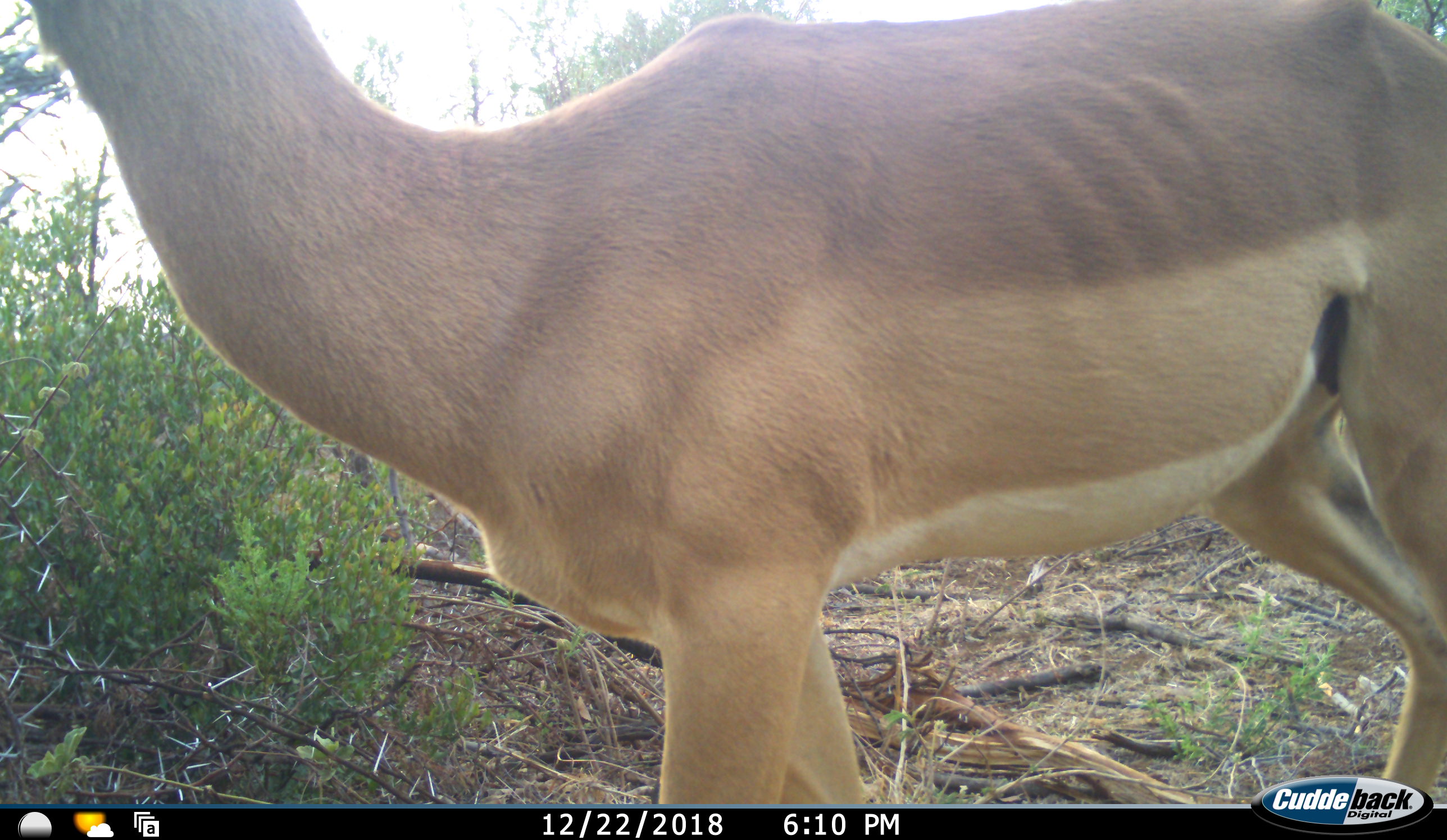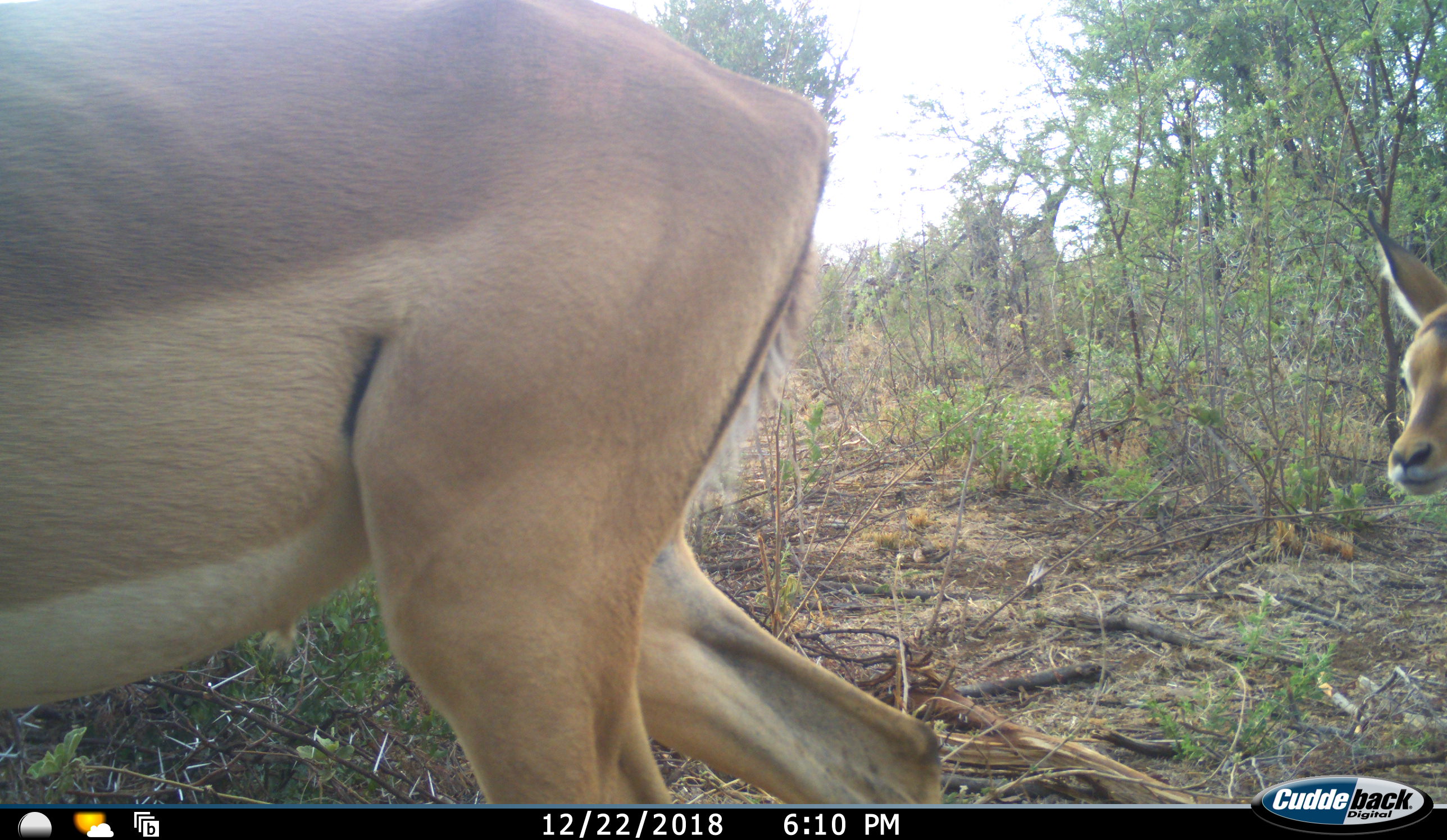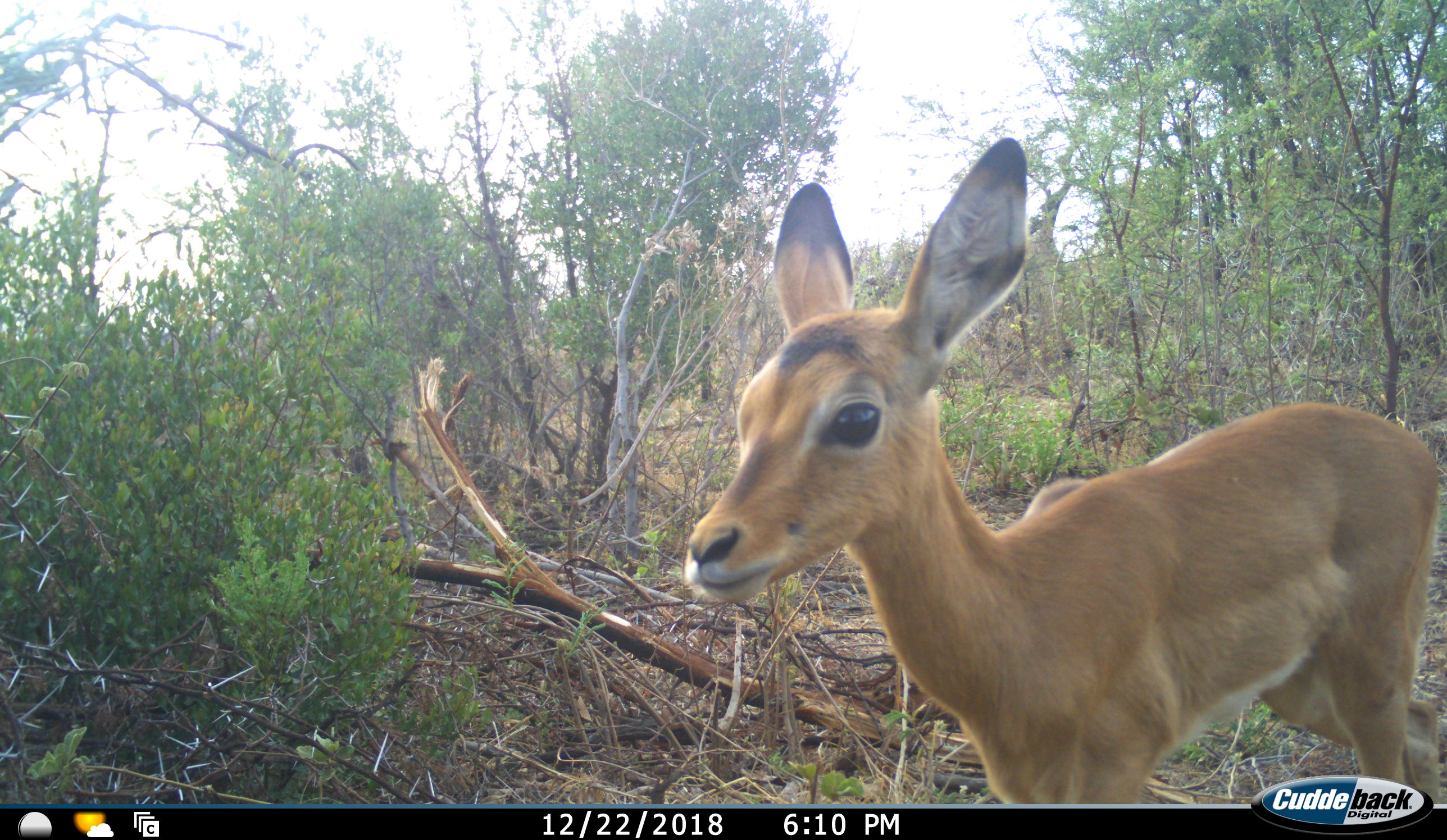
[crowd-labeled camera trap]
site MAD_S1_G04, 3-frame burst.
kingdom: Animalia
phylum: Chordata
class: Mammalia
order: Artiodactyla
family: Bovidae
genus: Aepyceros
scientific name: Aepyceros melampus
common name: impala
Impala (Aepyceros melampus), count 2. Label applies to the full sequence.